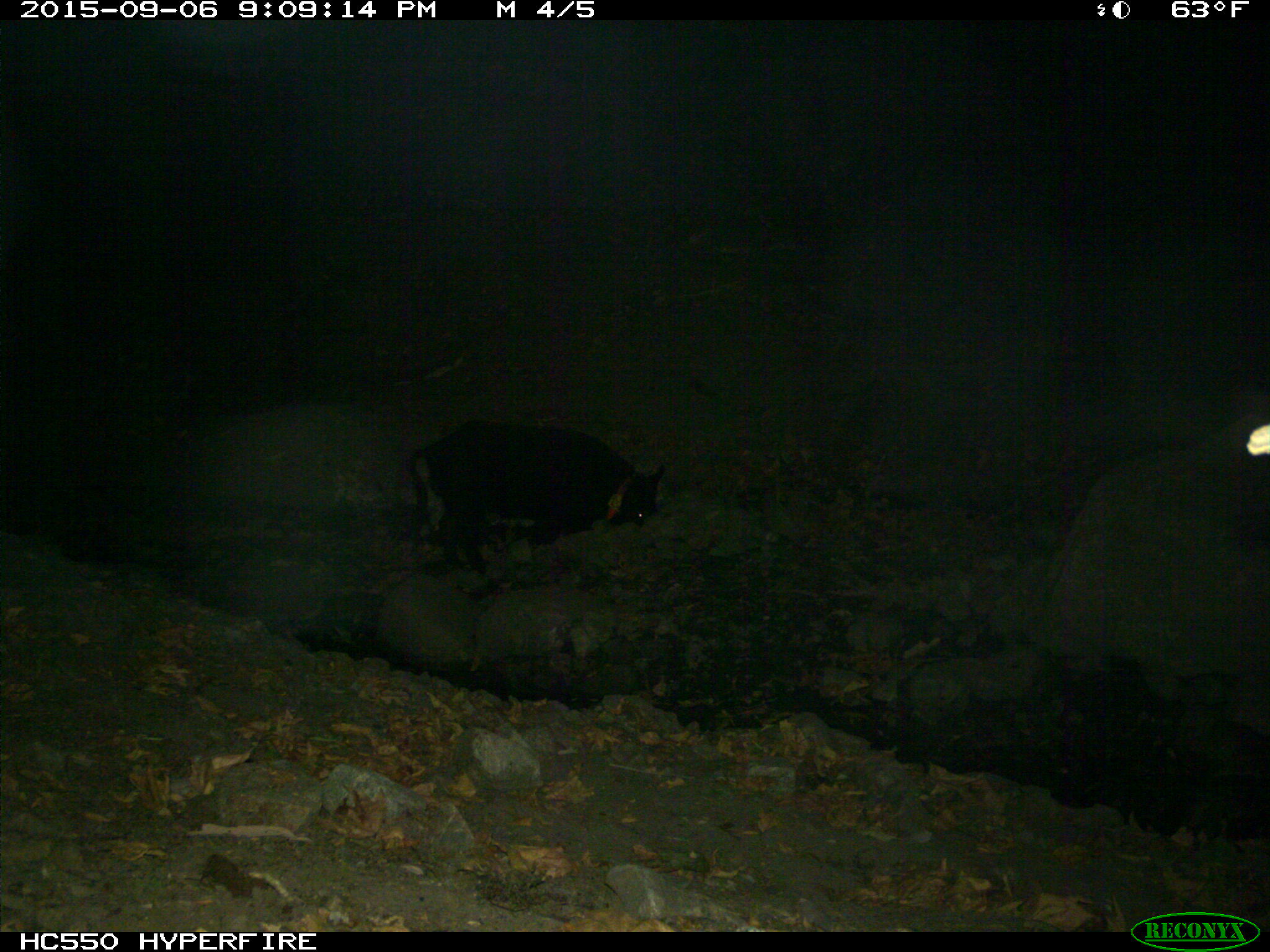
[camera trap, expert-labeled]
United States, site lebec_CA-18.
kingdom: Animalia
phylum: Chordata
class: Mammalia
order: Artiodactyla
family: Suidae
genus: Sus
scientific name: Sus scrofa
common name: wild boar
Sus scrofa (wild boar).